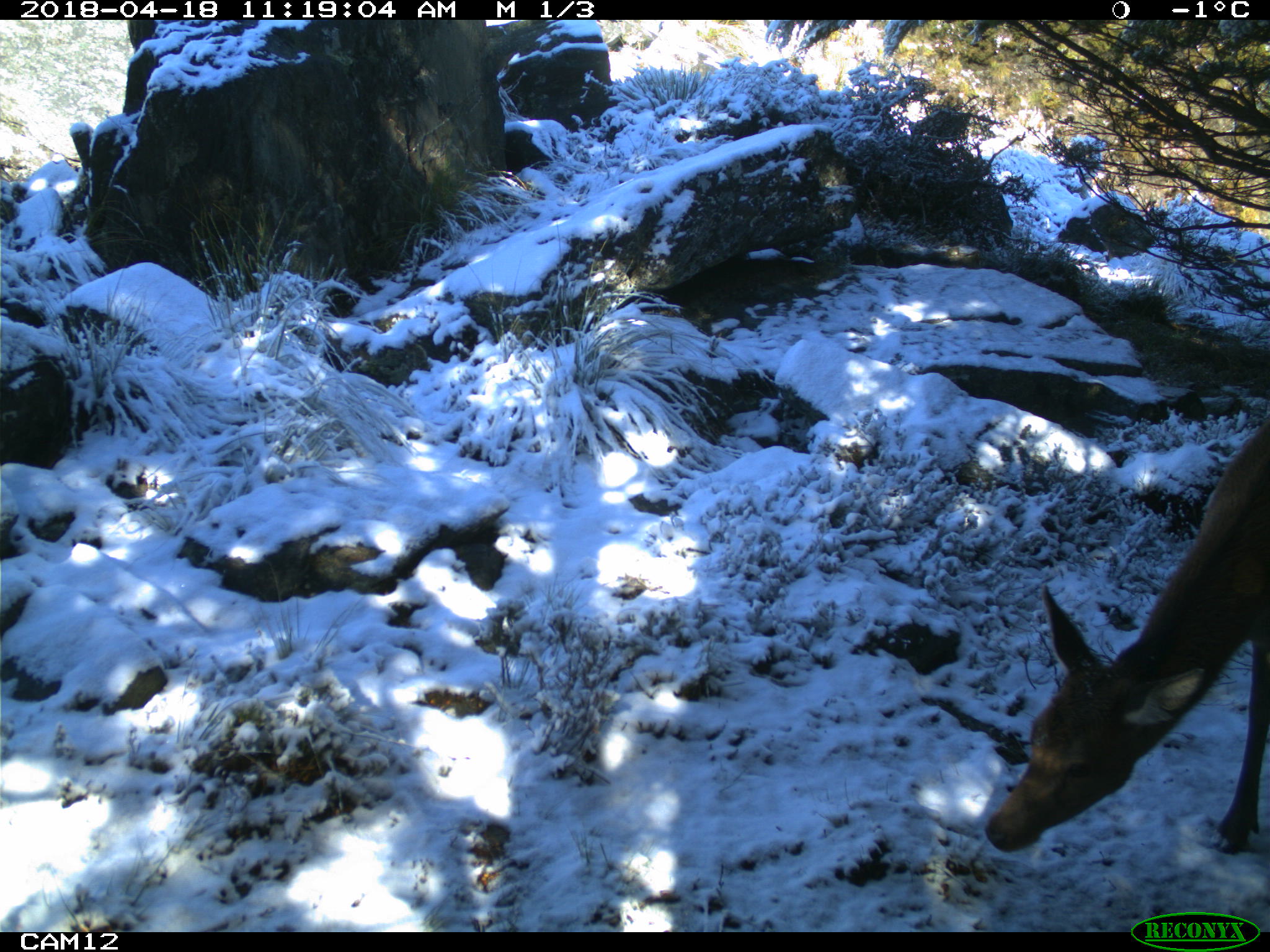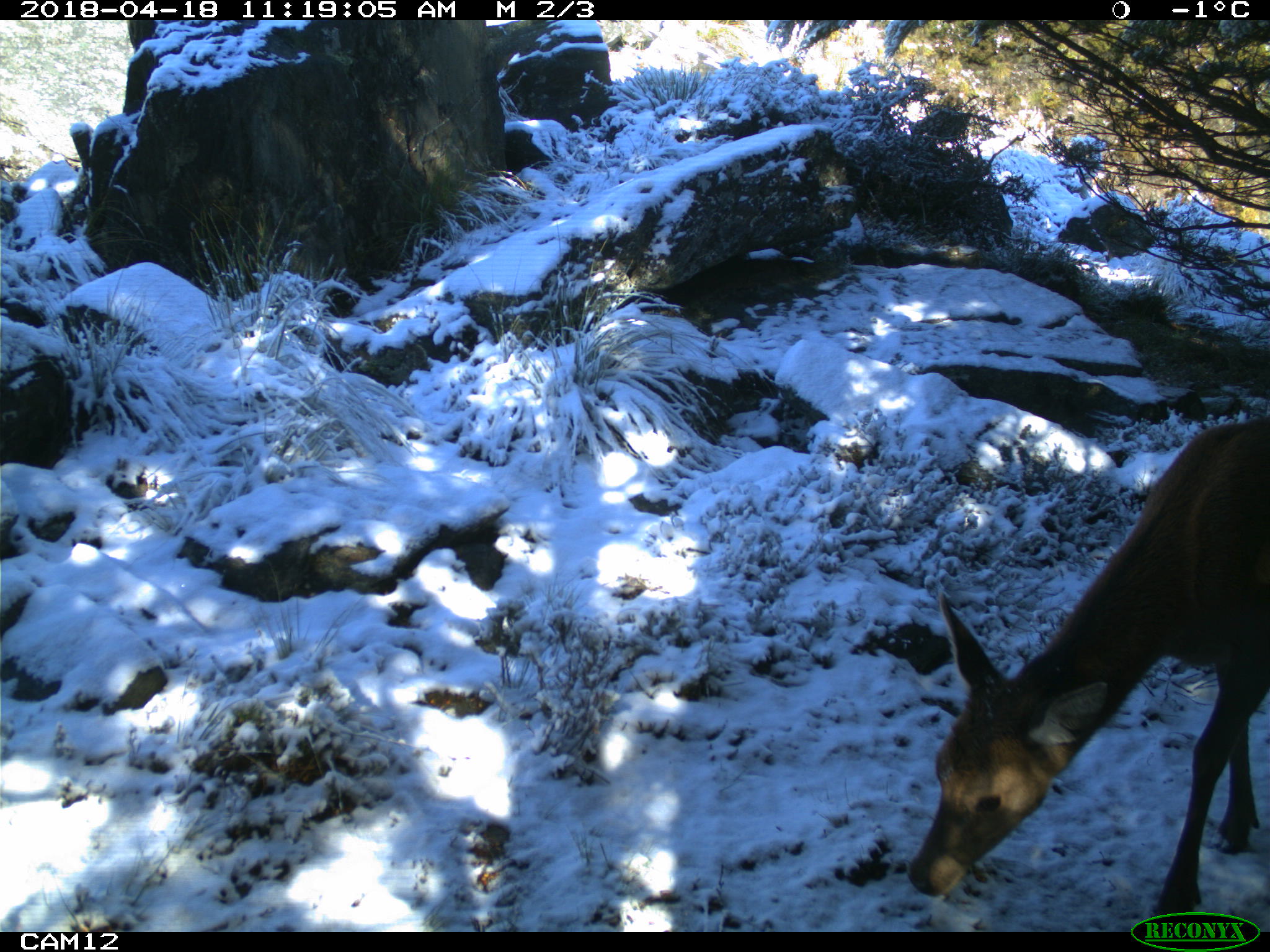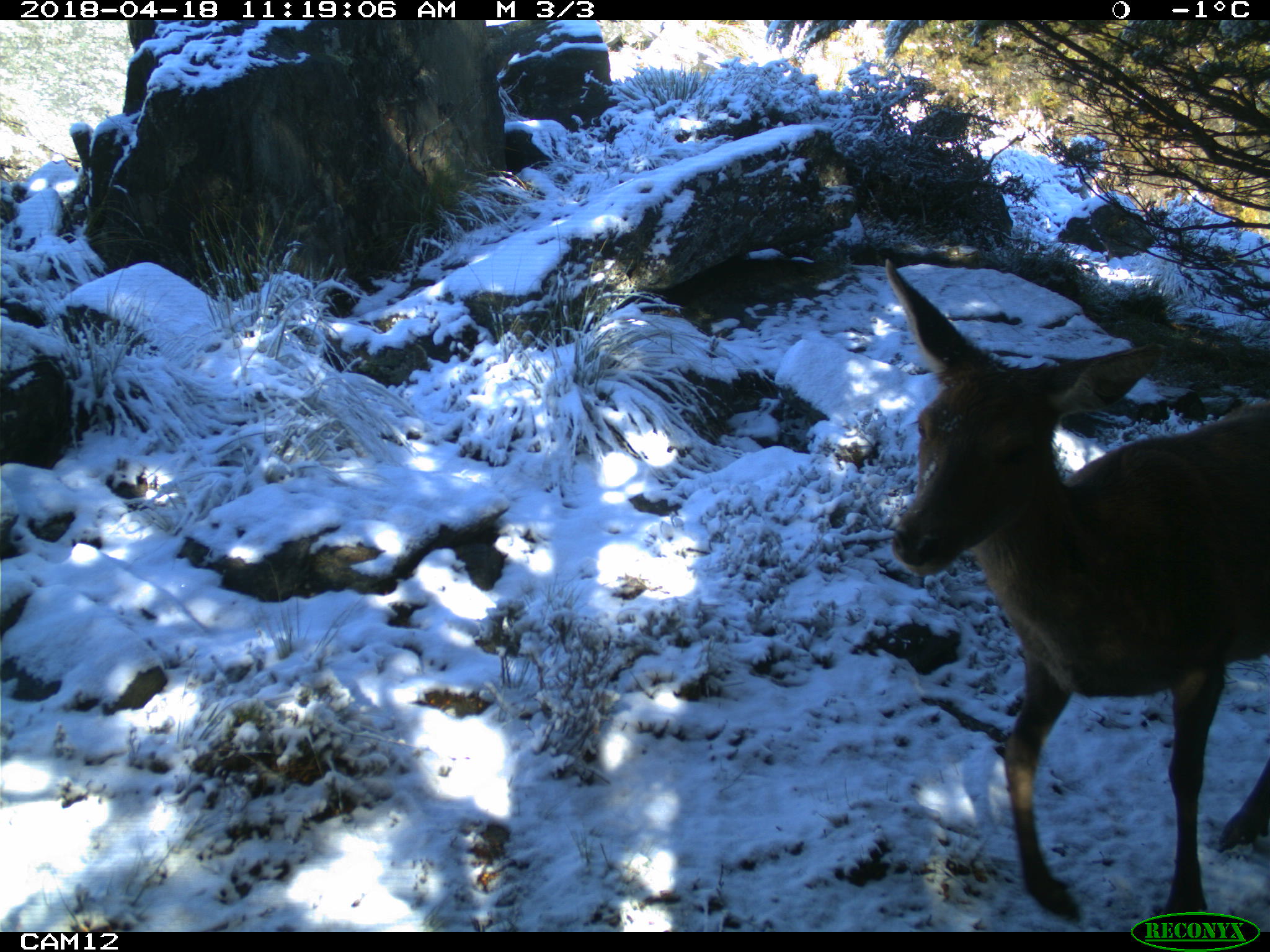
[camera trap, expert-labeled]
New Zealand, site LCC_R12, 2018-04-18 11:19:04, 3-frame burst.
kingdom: Animalia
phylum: Chordata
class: Mammalia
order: Artiodactyla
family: Cervidae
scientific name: Cervidae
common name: deer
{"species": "deer (Cervidae)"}